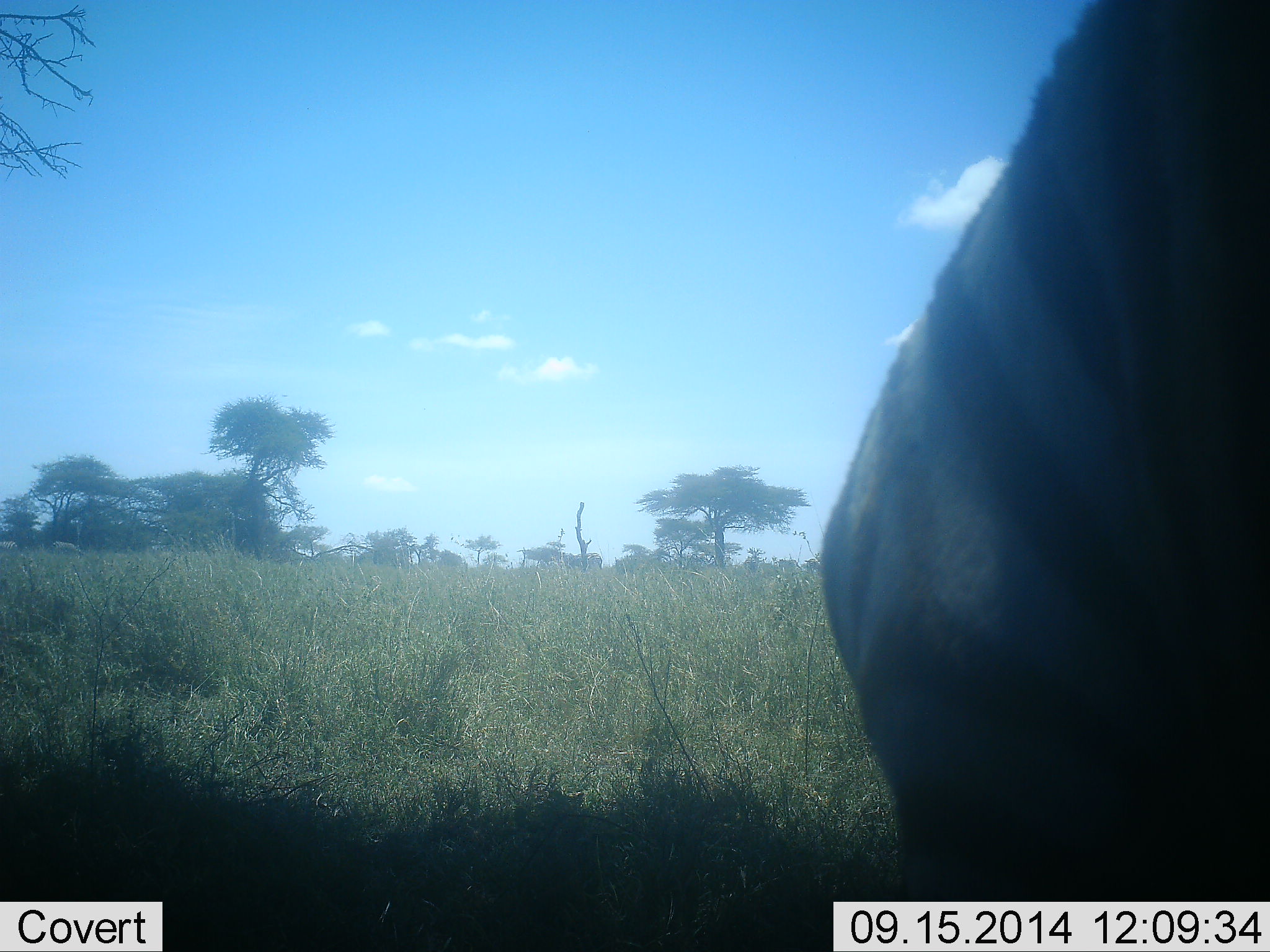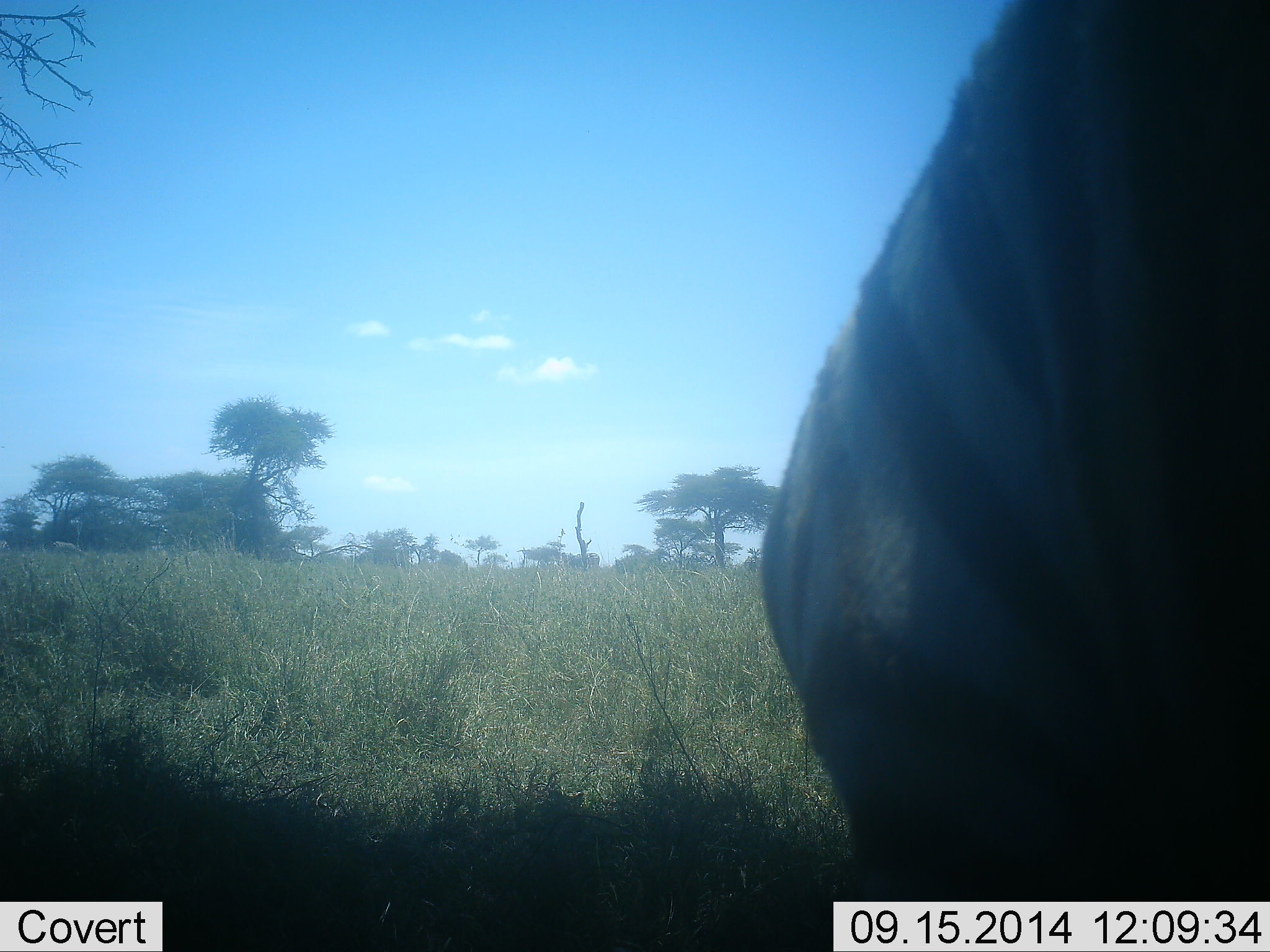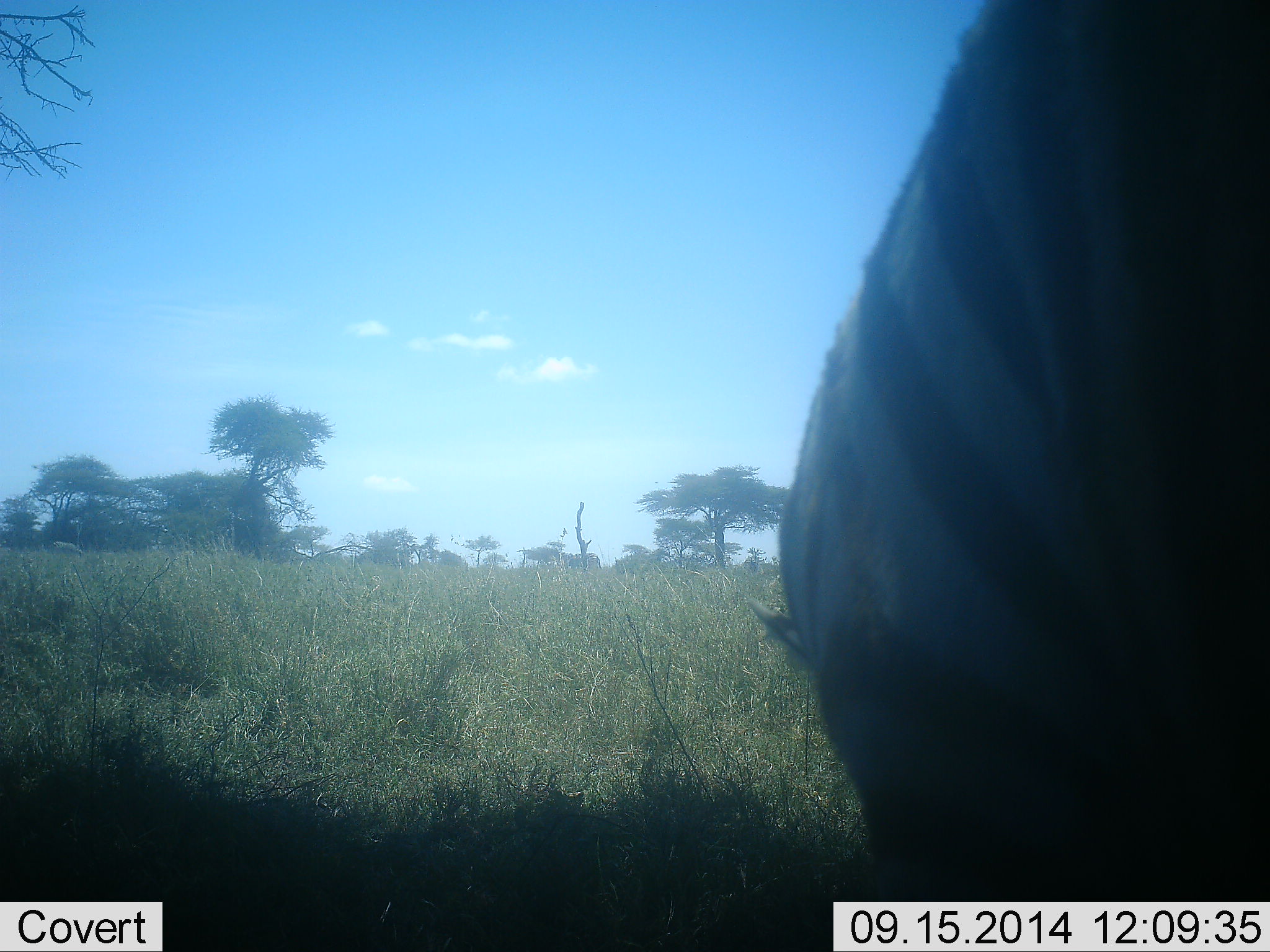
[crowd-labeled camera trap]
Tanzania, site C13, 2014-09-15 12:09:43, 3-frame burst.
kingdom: Animalia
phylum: Chordata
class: Mammalia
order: Perissodactyla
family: Equidae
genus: Equus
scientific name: Equus quagga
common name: plains zebra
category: zebra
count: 1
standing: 50%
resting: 0%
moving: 50%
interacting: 0%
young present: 0%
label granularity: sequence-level